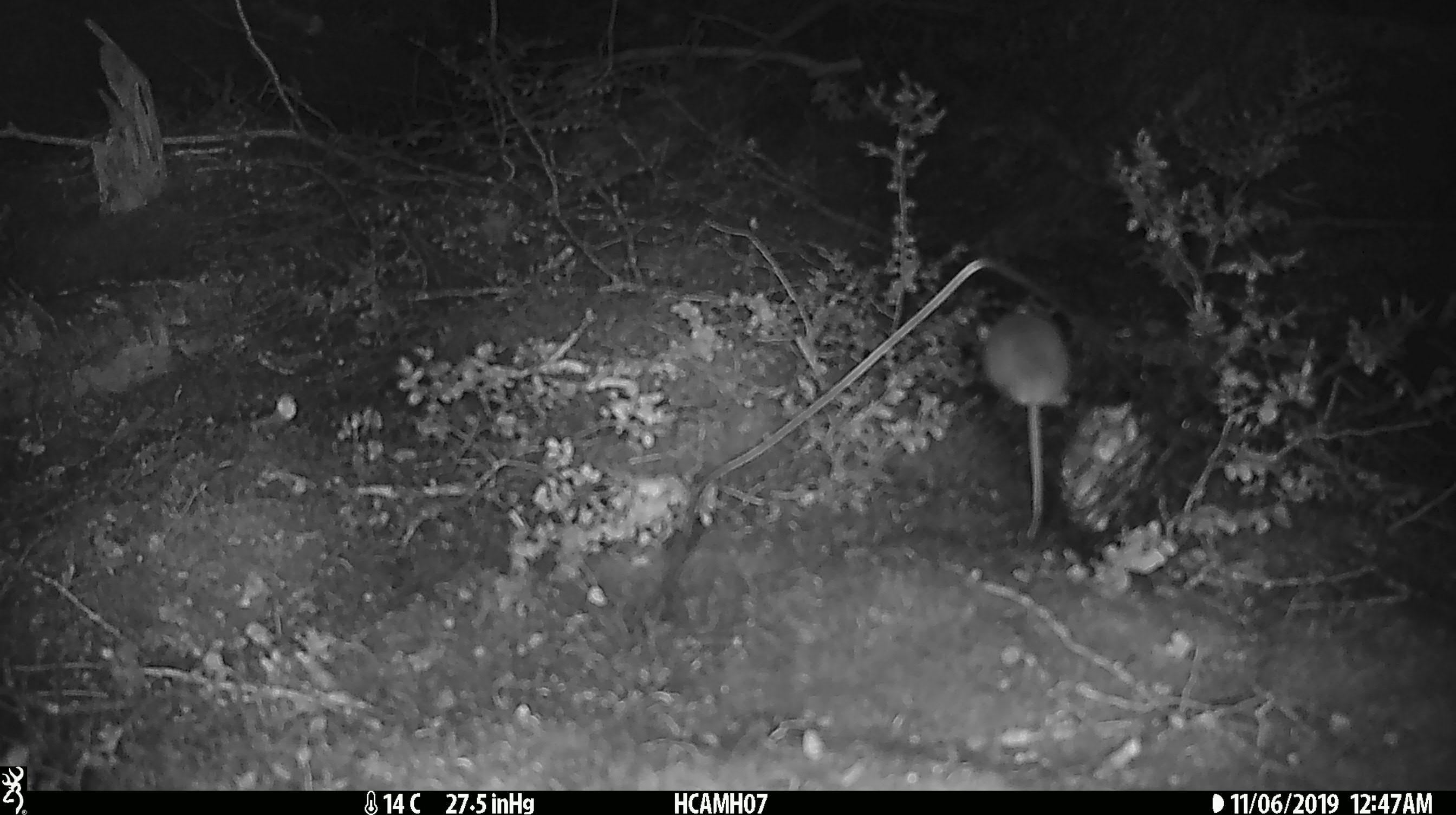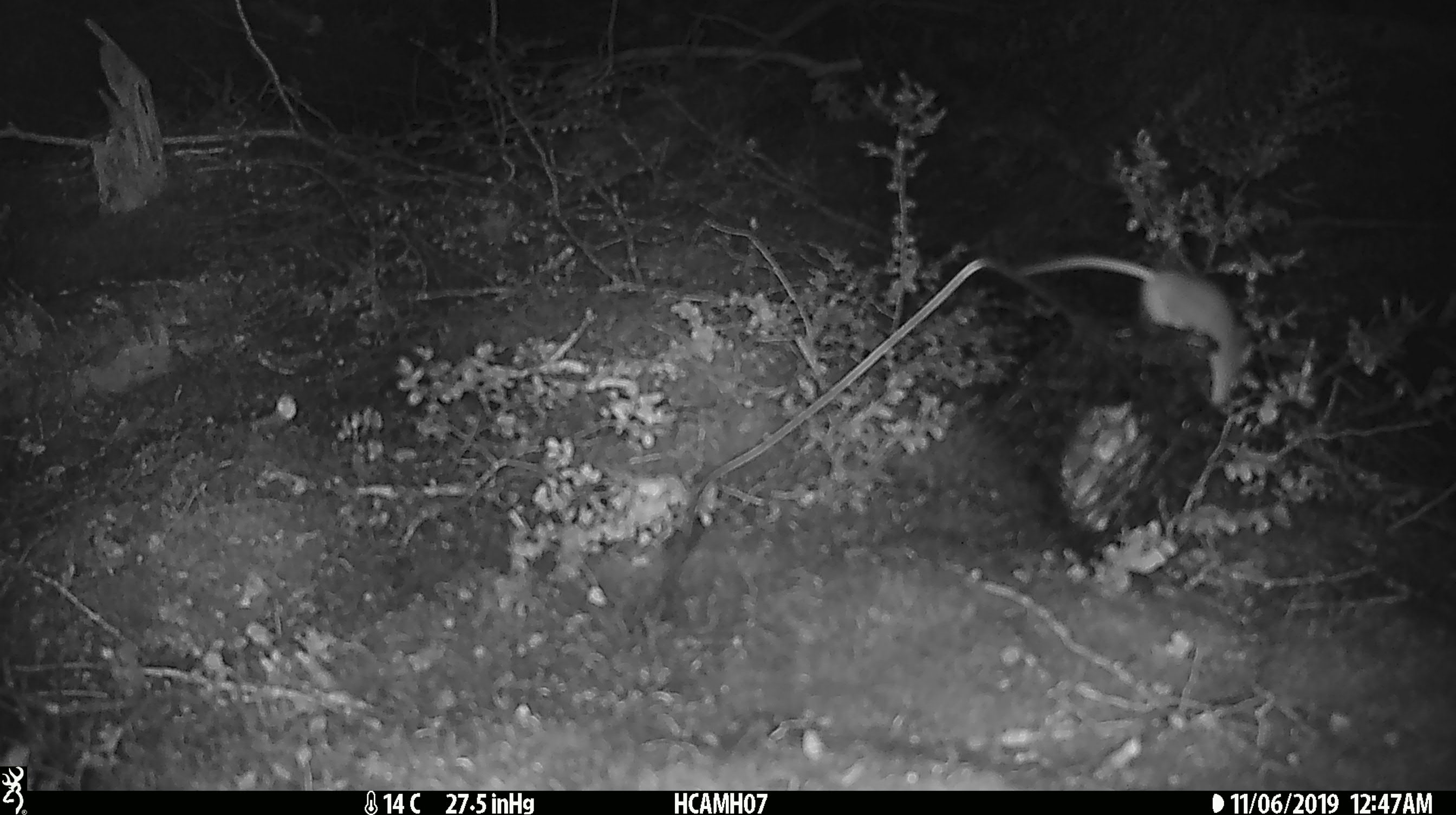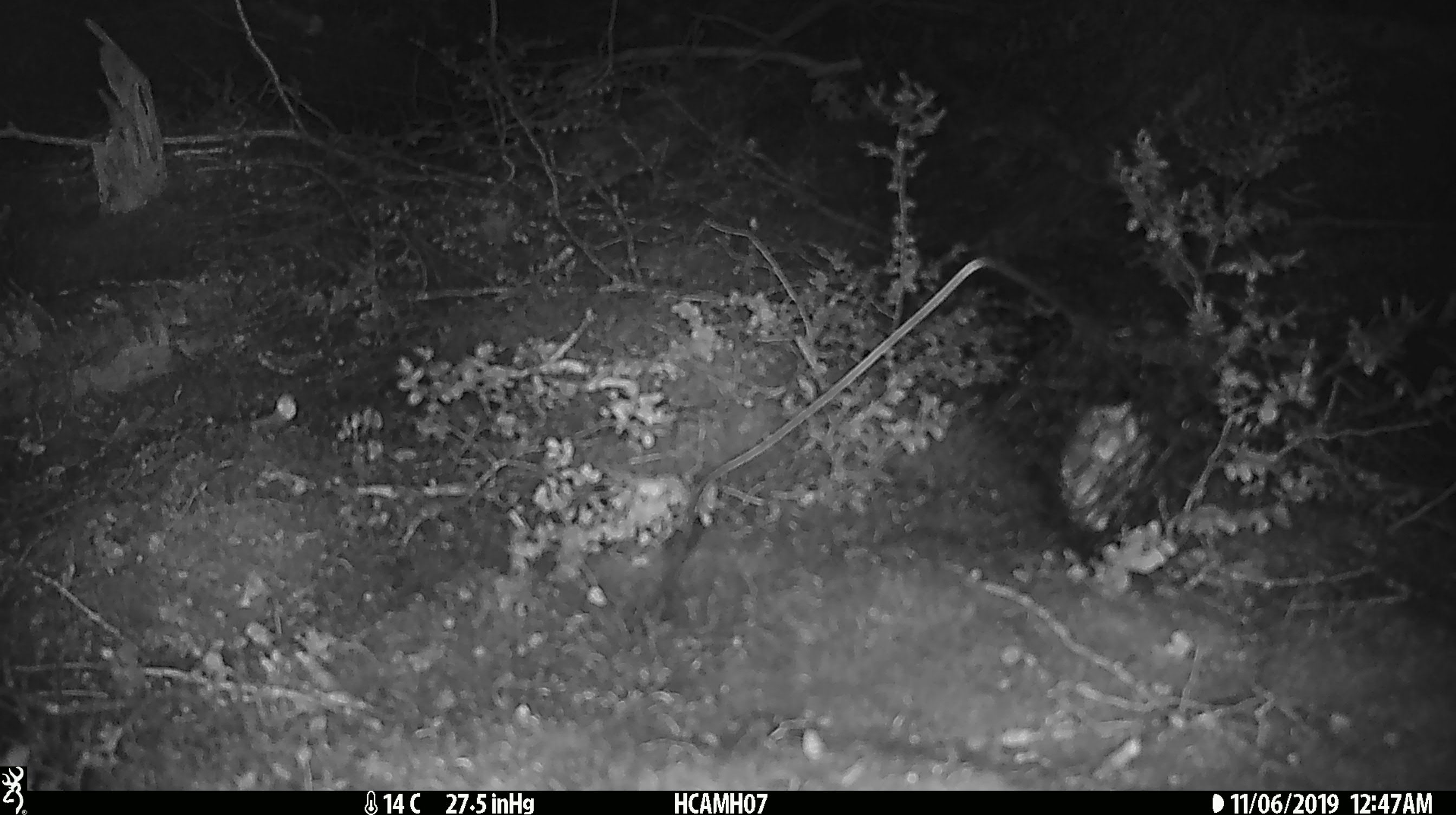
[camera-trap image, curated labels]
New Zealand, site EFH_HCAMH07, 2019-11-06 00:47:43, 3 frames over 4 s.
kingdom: Animalia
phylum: Chordata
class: Mammalia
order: Rodentia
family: Muridae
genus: Mus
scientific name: Mus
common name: mouse